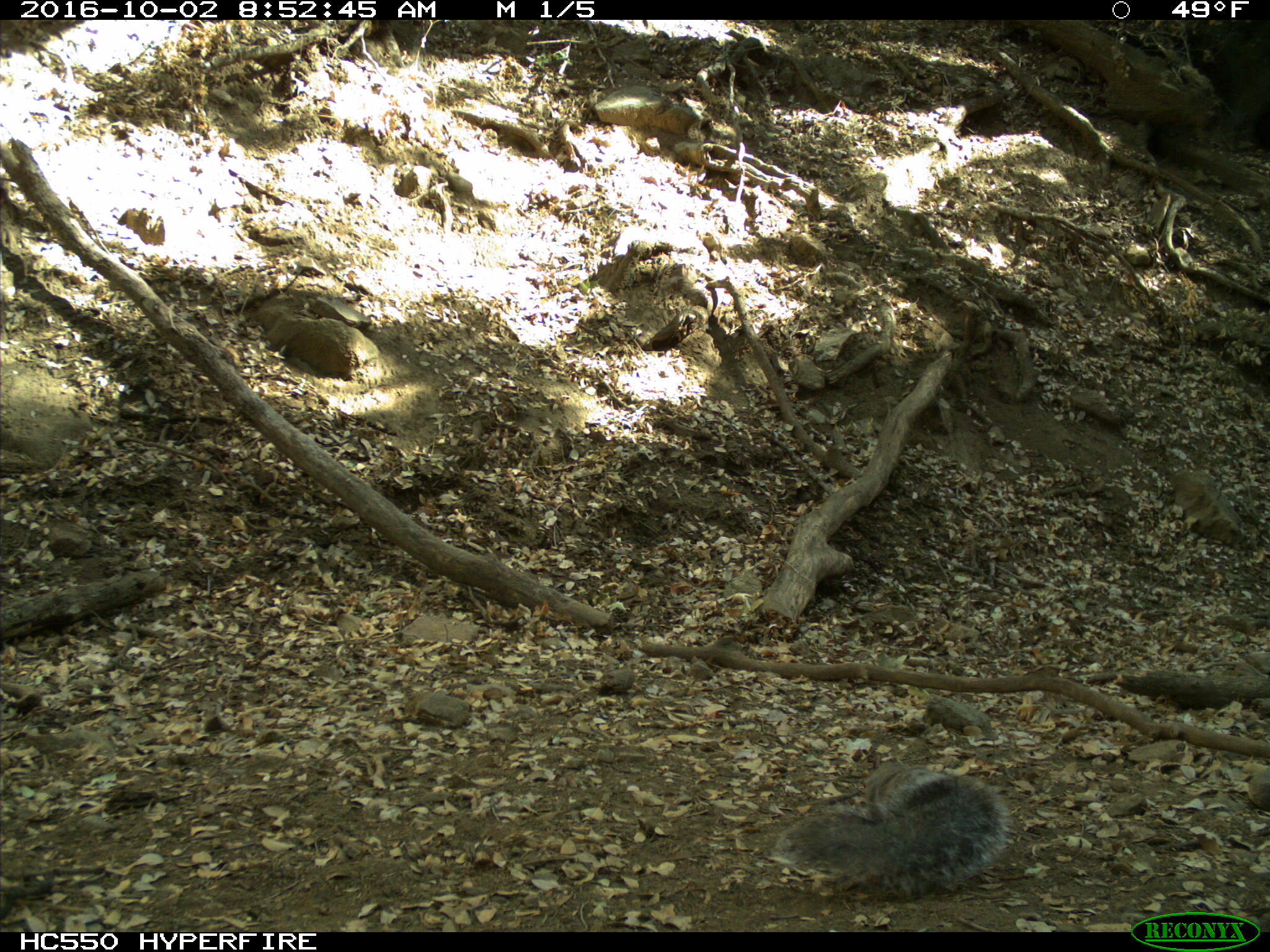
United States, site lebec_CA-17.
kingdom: Animalia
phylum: Chordata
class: Mammalia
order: Rodentia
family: Sciuridae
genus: Sciurus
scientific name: Sciurus carolinensis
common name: eastern gray squirrel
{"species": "Sciurus carolinensis (eastern gray squirrel)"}